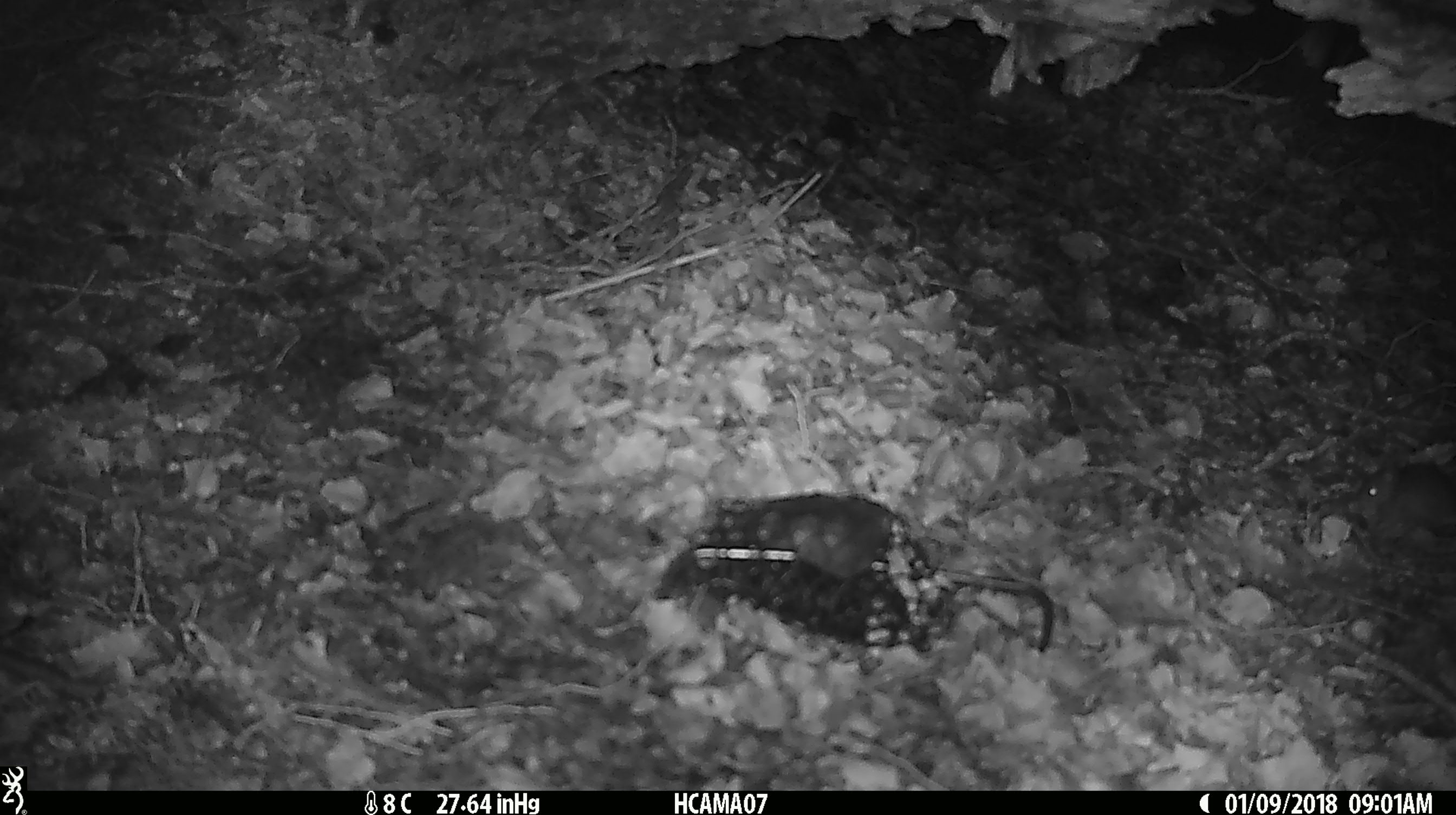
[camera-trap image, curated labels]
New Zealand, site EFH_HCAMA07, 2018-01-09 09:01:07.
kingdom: Animalia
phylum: Chordata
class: Mammalia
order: Rodentia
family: Muridae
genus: Mus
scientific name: Mus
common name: mouse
Mouse (Mus).